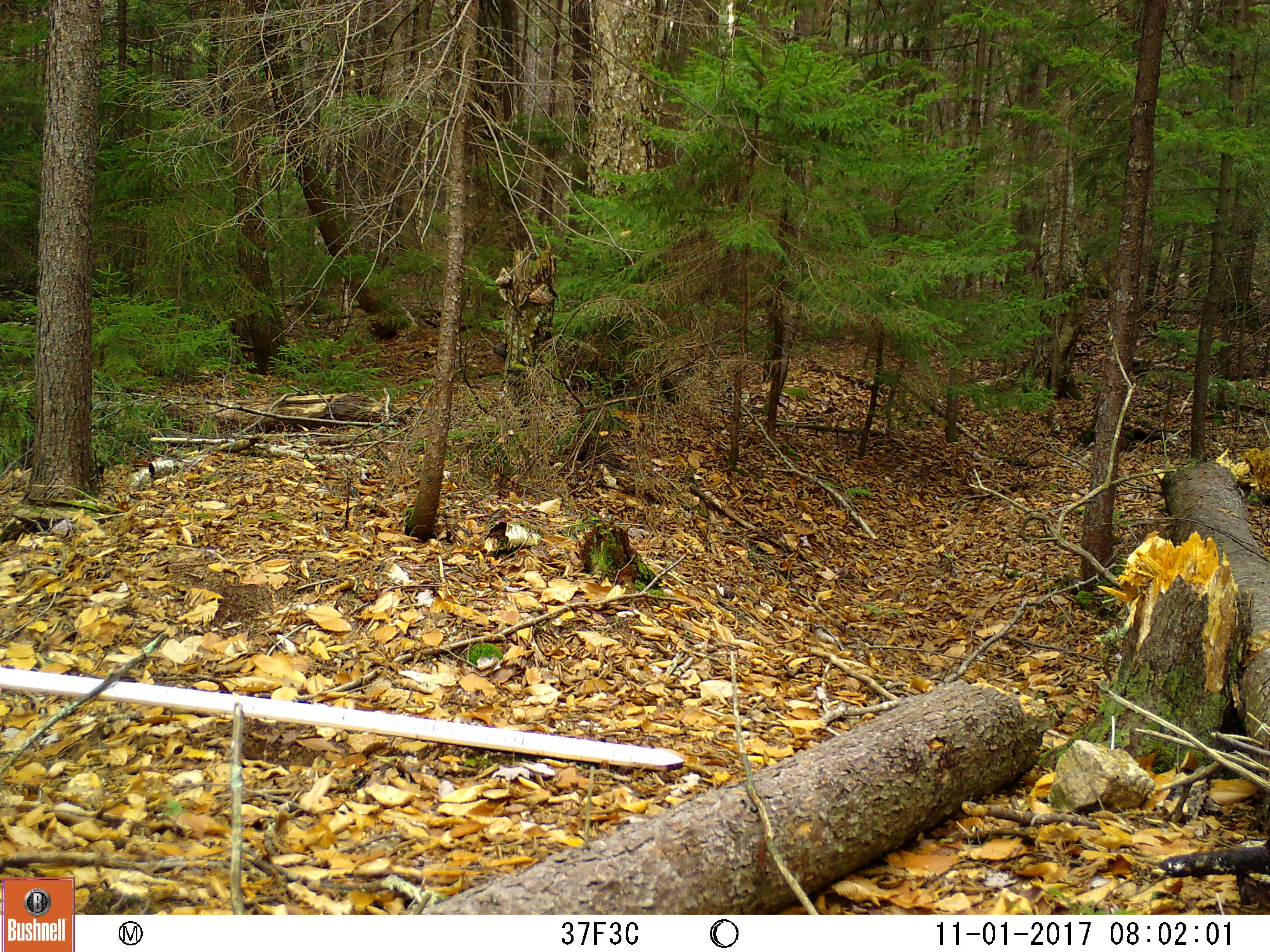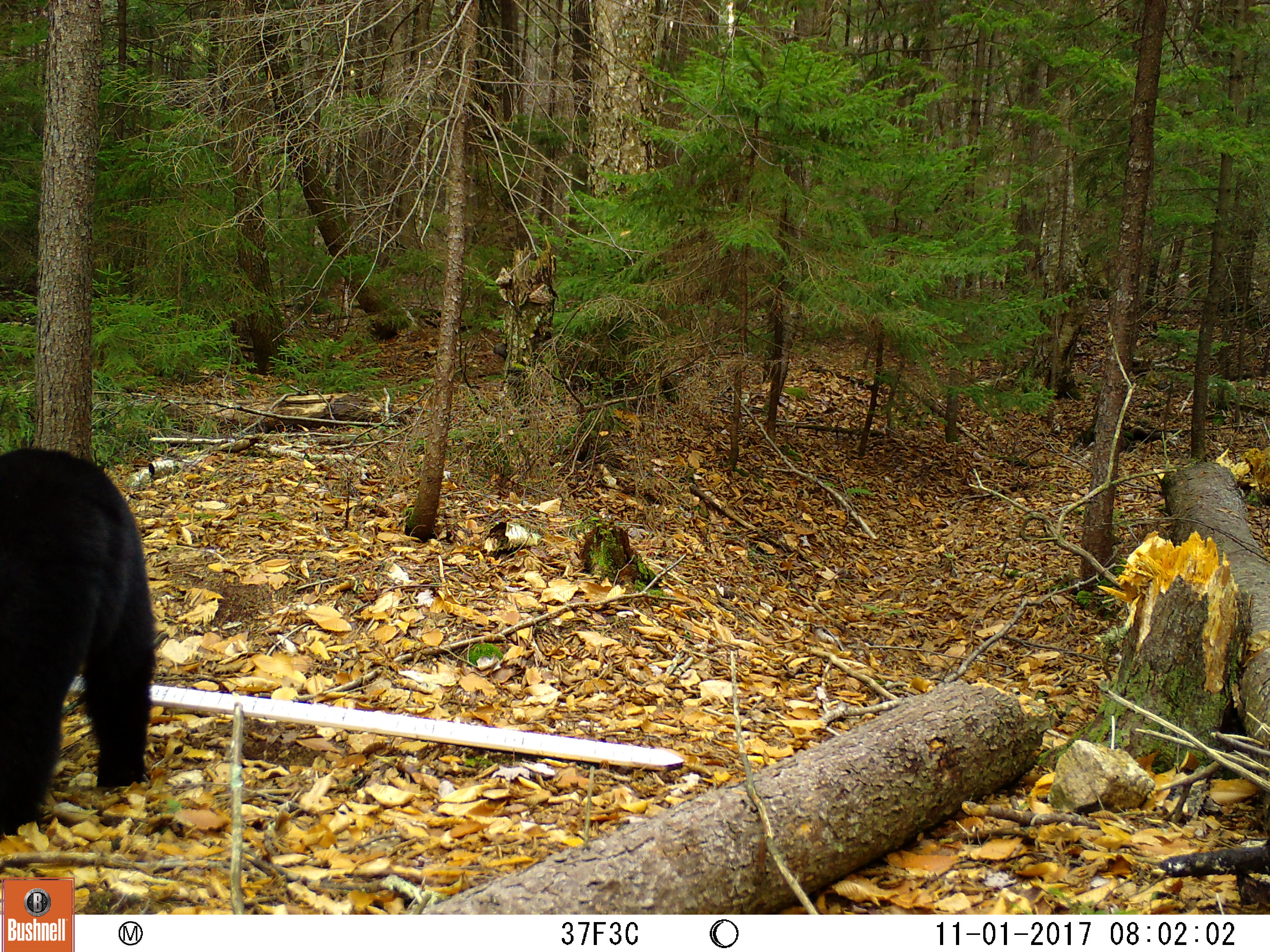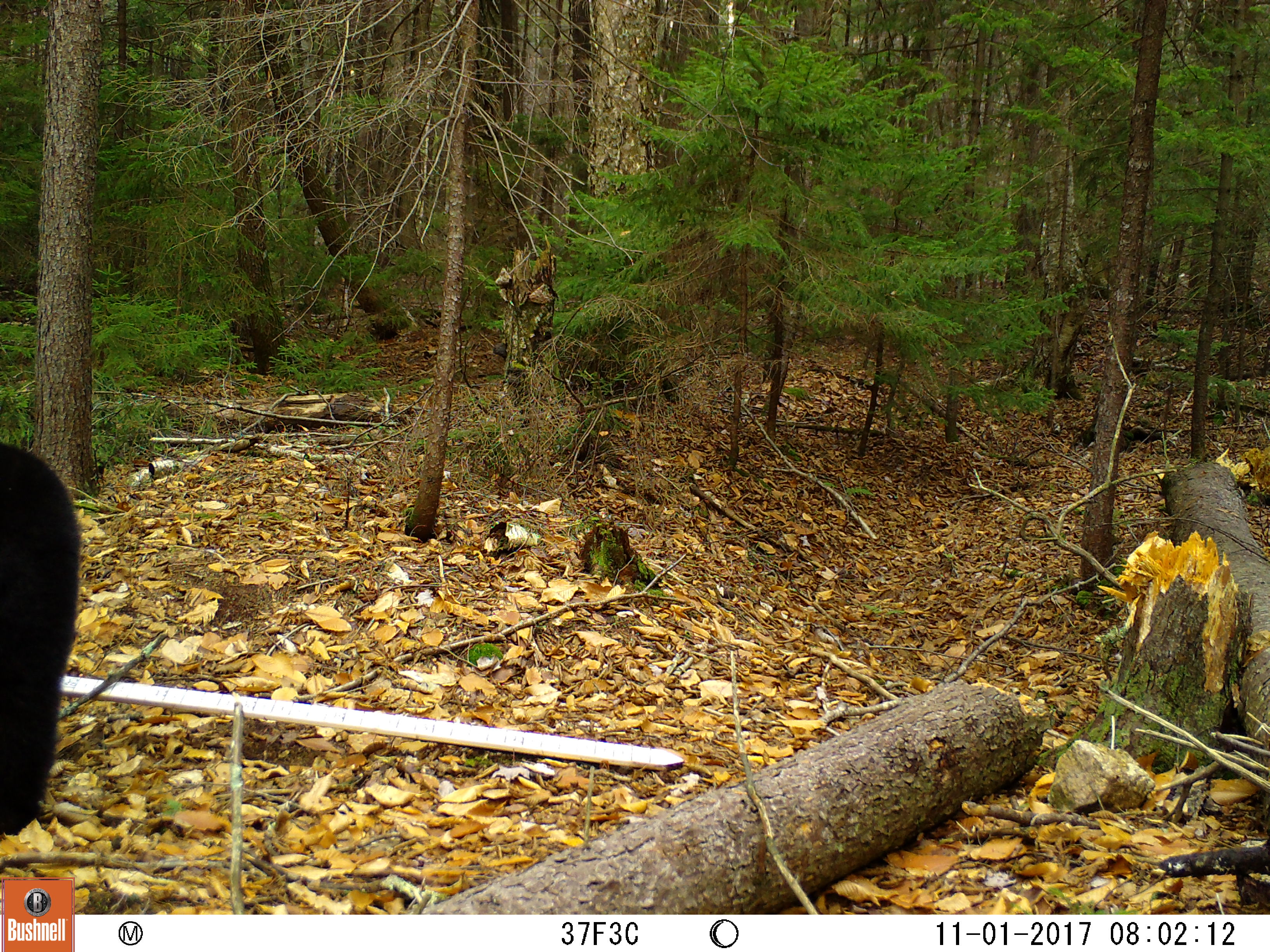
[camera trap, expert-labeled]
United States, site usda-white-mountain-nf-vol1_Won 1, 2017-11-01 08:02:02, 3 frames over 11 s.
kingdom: Animalia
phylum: Chordata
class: Mammalia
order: Carnivora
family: Ursidae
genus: Ursus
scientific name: Ursus americanus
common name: black bear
Black bear (Ursus americanus).